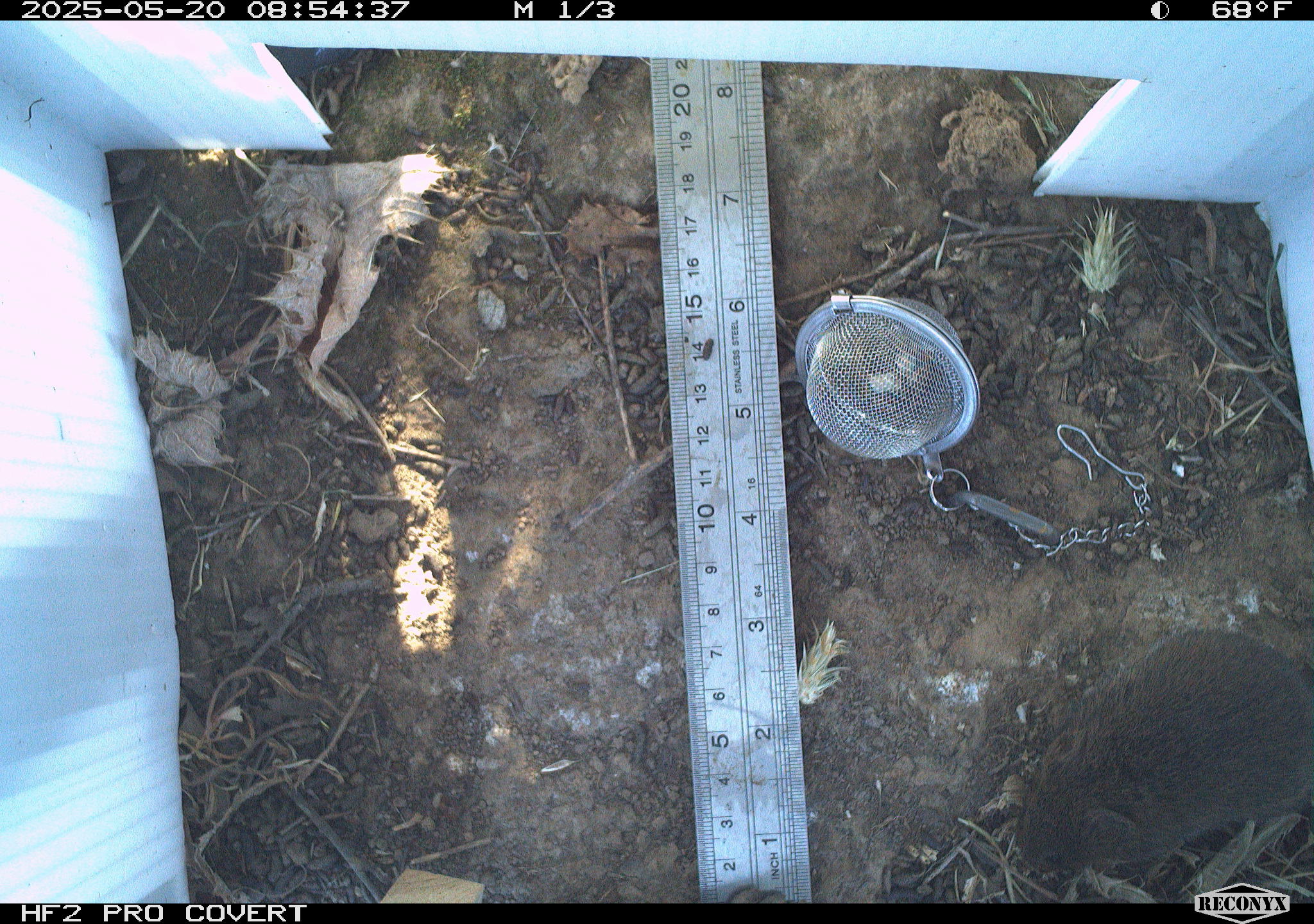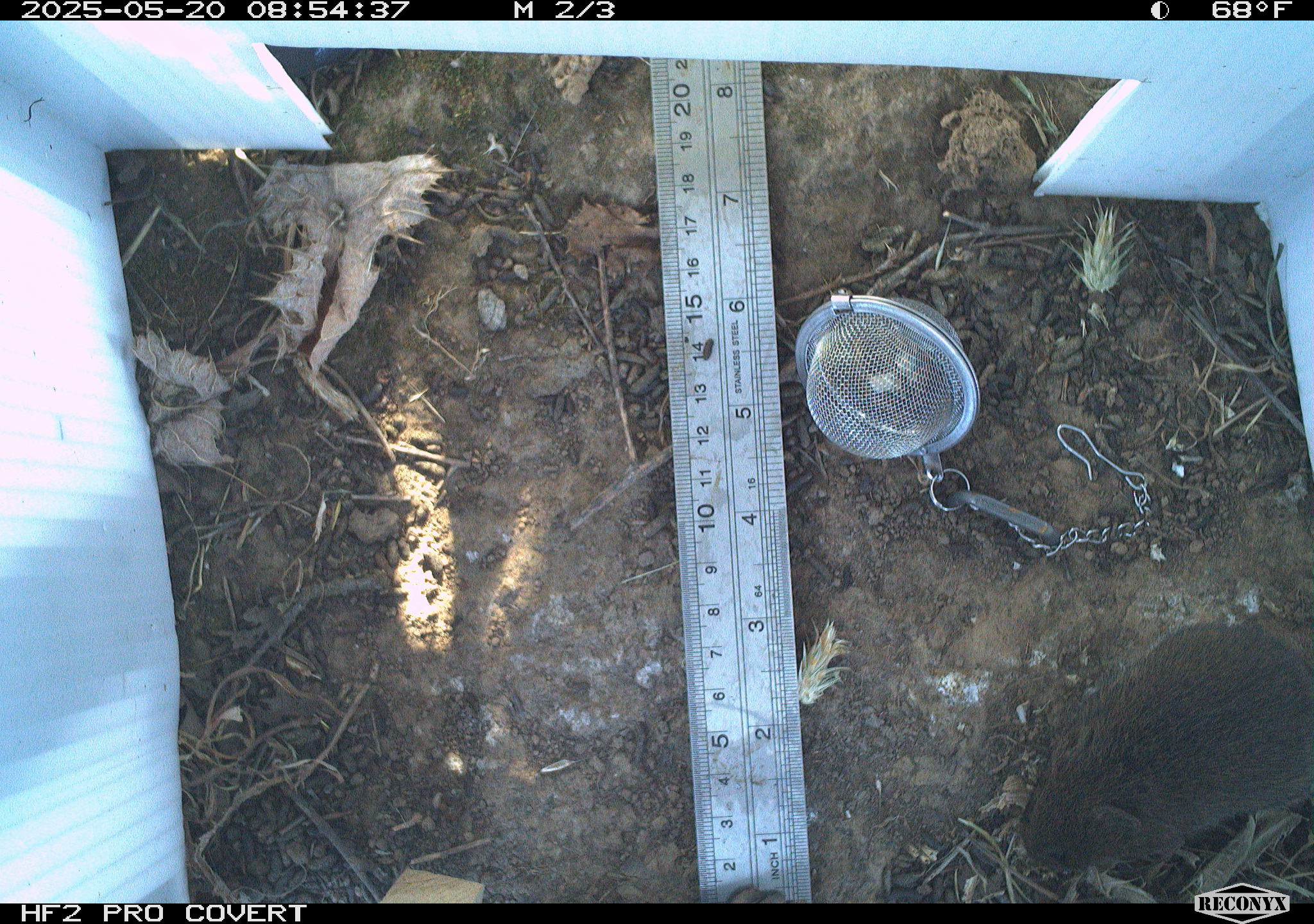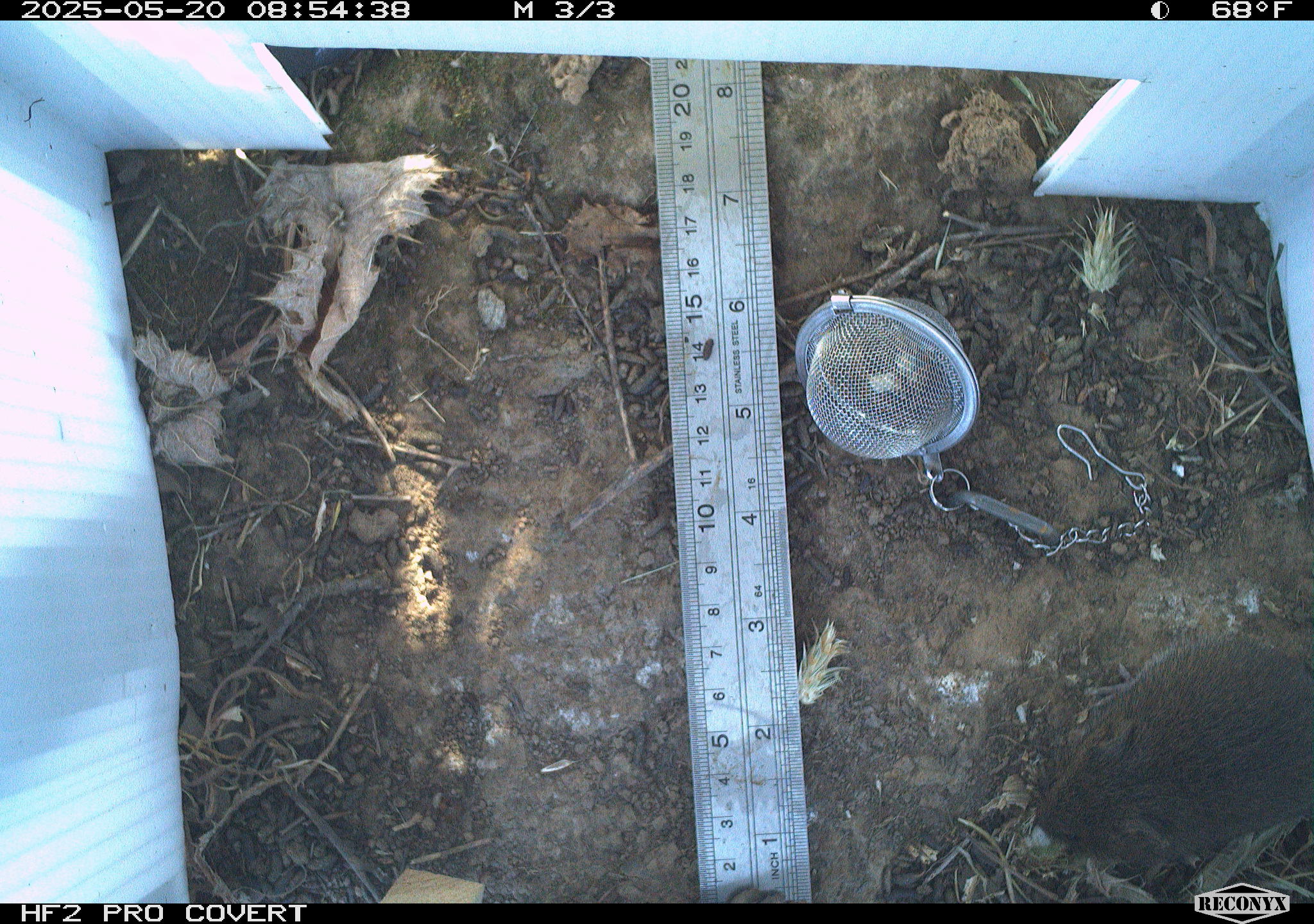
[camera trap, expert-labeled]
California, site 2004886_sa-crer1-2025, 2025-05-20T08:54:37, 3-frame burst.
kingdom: Animalia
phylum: Chordata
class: Mammalia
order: Rodentia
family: Cricetidae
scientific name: Arvicolinae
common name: voles, lemmings, and muskrats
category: arvicolinae subfamily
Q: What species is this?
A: Arvicolinae subfamily (voles, lemmings, and muskrats) (Arvicolinae).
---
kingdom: Animalia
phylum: Chordata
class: Mammalia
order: Rodentia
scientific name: Rodentia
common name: rodent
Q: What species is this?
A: Rodent (Rodentia).